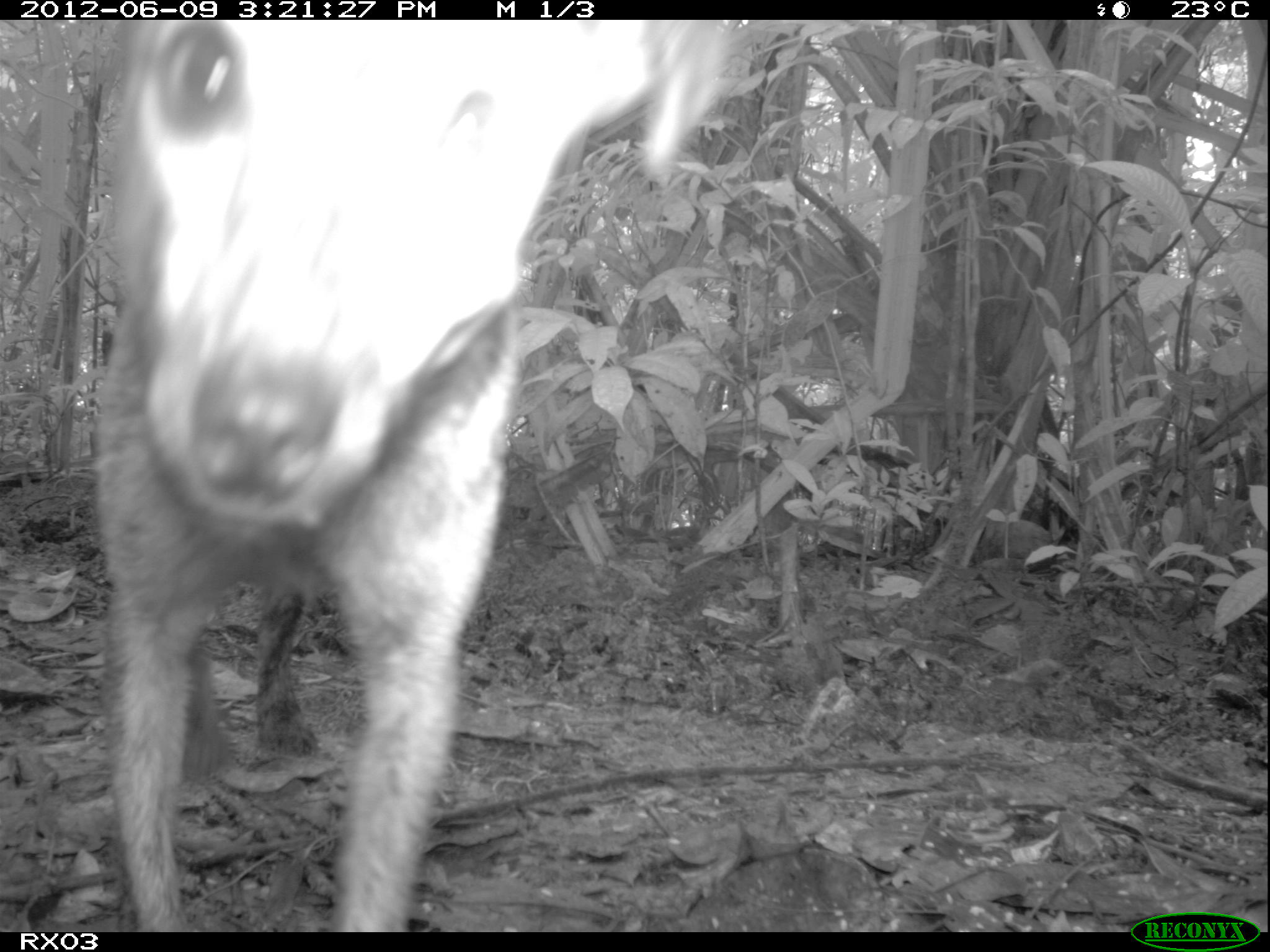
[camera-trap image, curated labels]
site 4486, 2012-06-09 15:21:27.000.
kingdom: Animalia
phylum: Chordata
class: Mammalia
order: Carnivora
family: Canidae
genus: Canis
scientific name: Canis familiaris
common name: domestic dog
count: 1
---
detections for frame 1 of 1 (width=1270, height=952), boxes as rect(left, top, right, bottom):
canis familiaris: rect(90, 20, 728, 932)